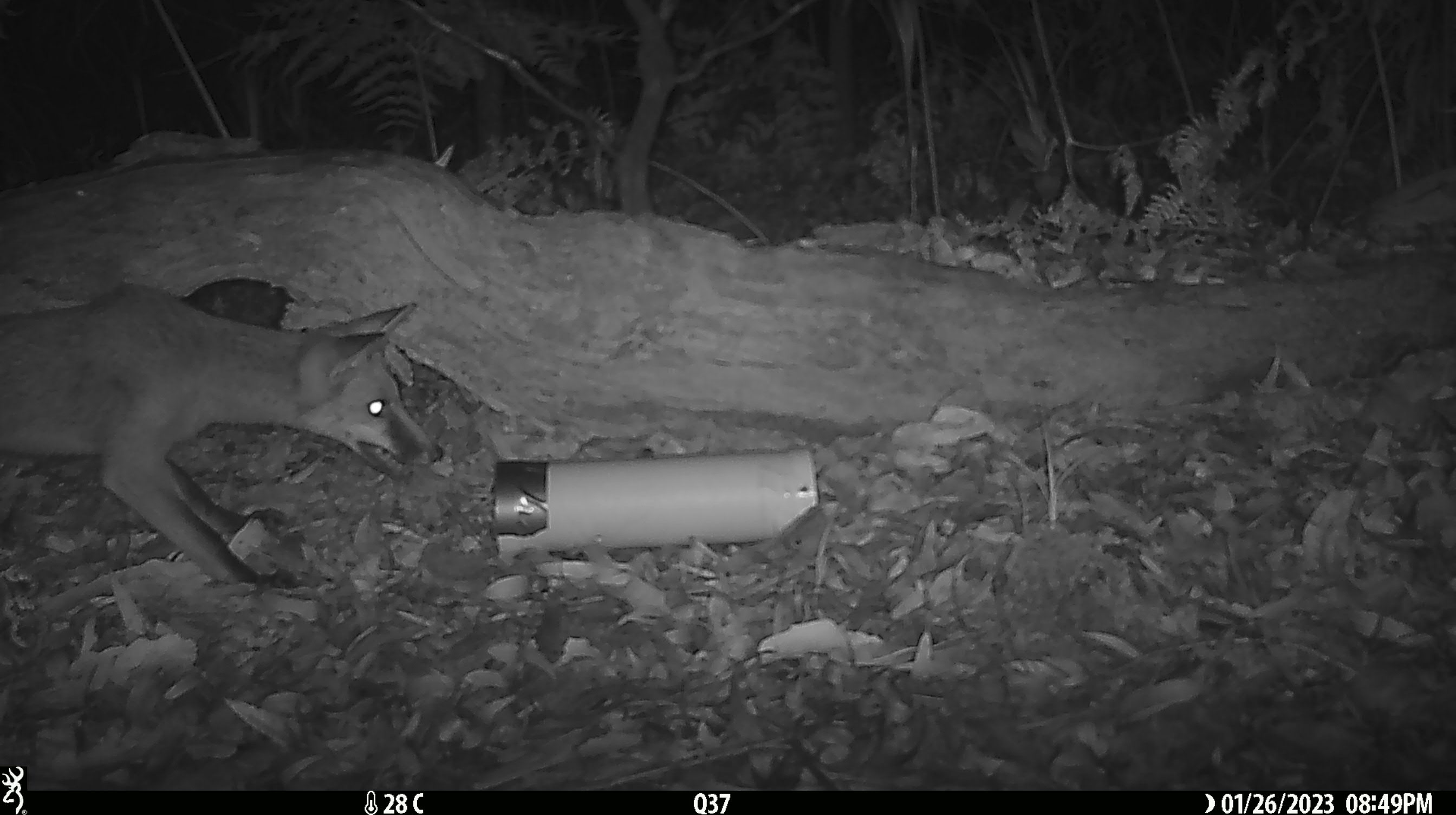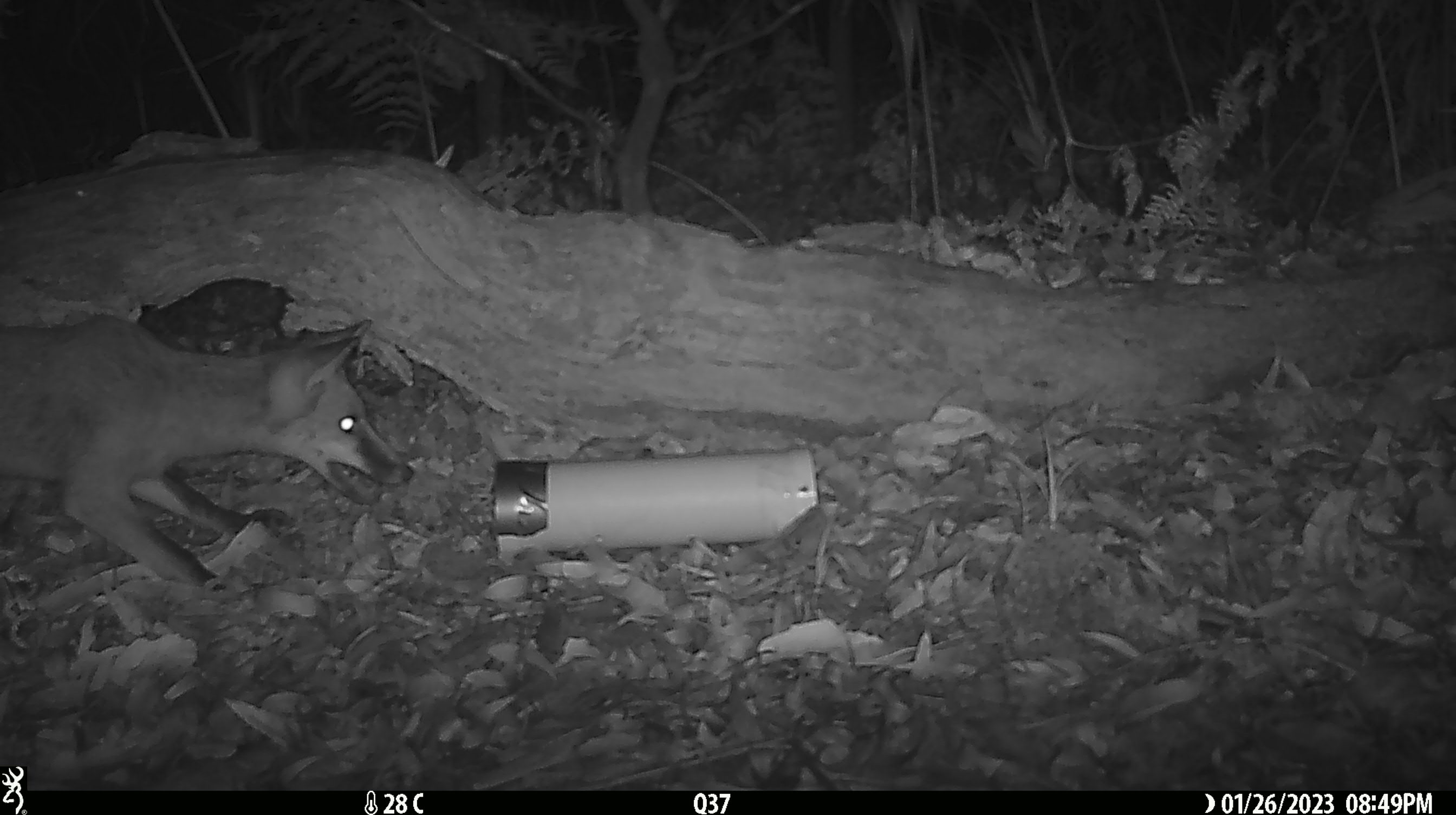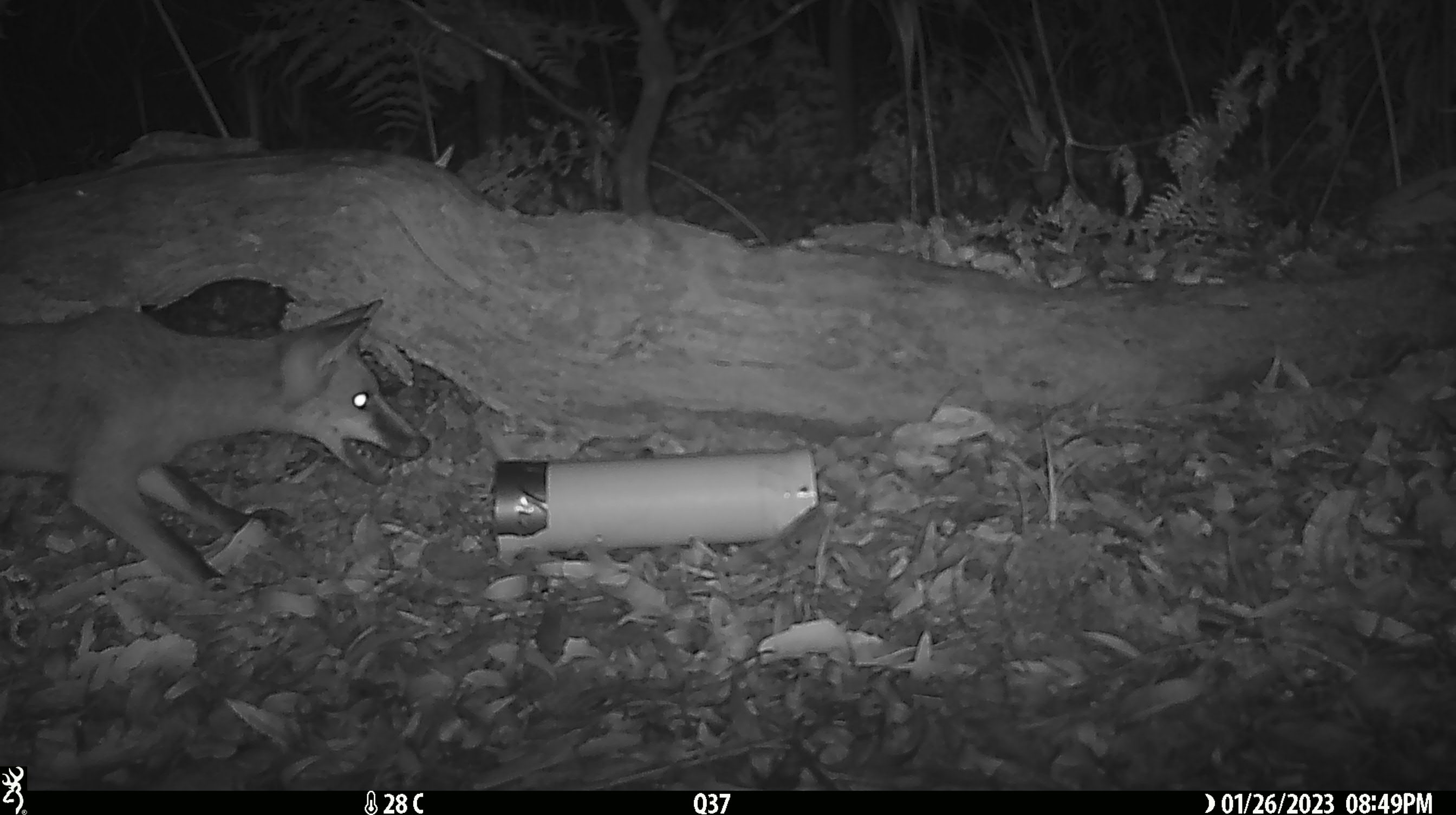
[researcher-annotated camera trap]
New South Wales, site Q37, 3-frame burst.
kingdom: Animalia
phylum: Chordata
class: Mammalia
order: Carnivora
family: Canidae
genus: Vulpes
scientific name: Vulpes vulpes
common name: red fox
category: fox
Fox (red fox) (Vulpes vulpes).